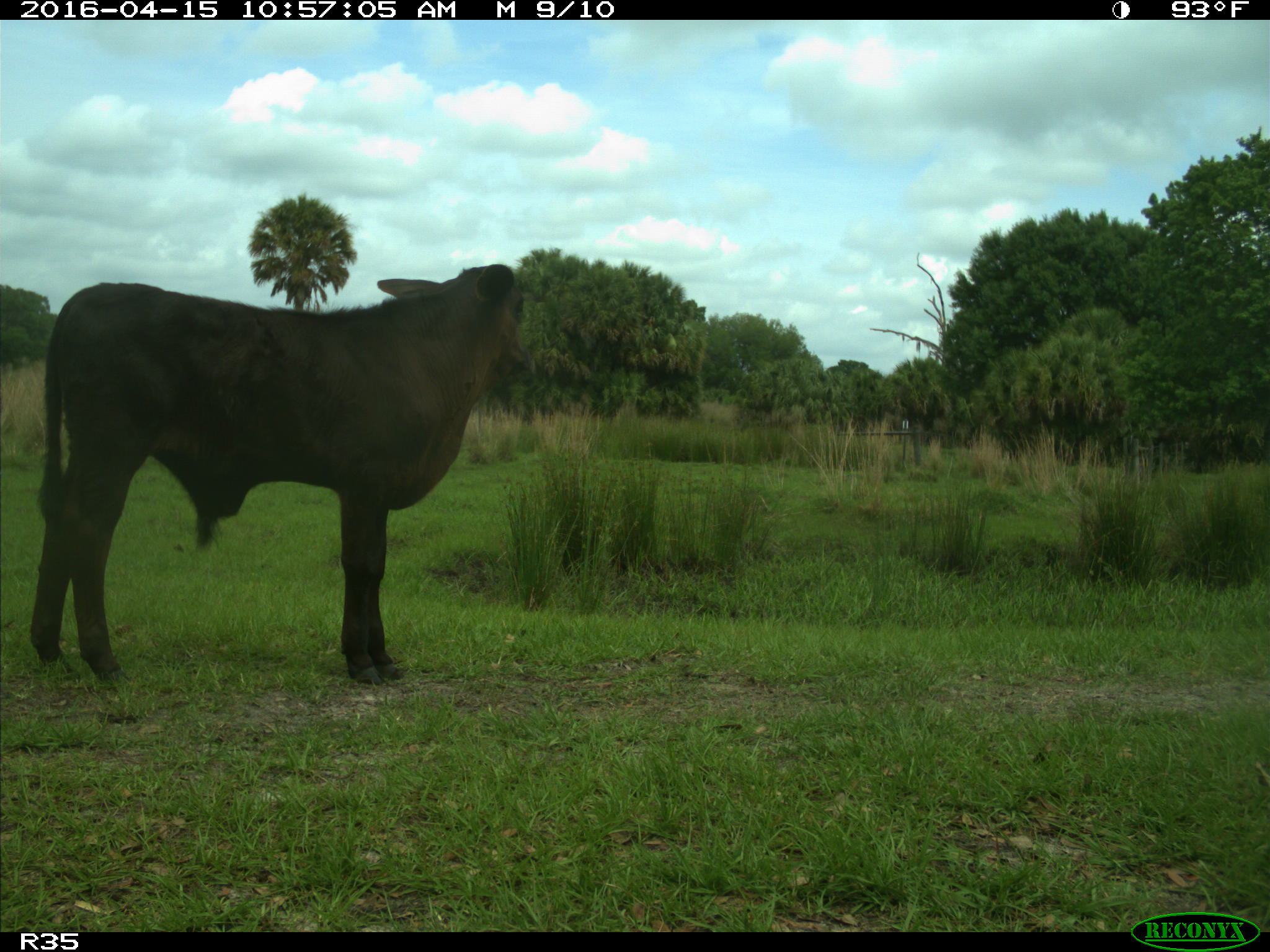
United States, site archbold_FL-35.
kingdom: Animalia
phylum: Chordata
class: Mammalia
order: Artiodactyla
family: Bovidae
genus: Bos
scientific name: Bos taurus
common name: domestic cow